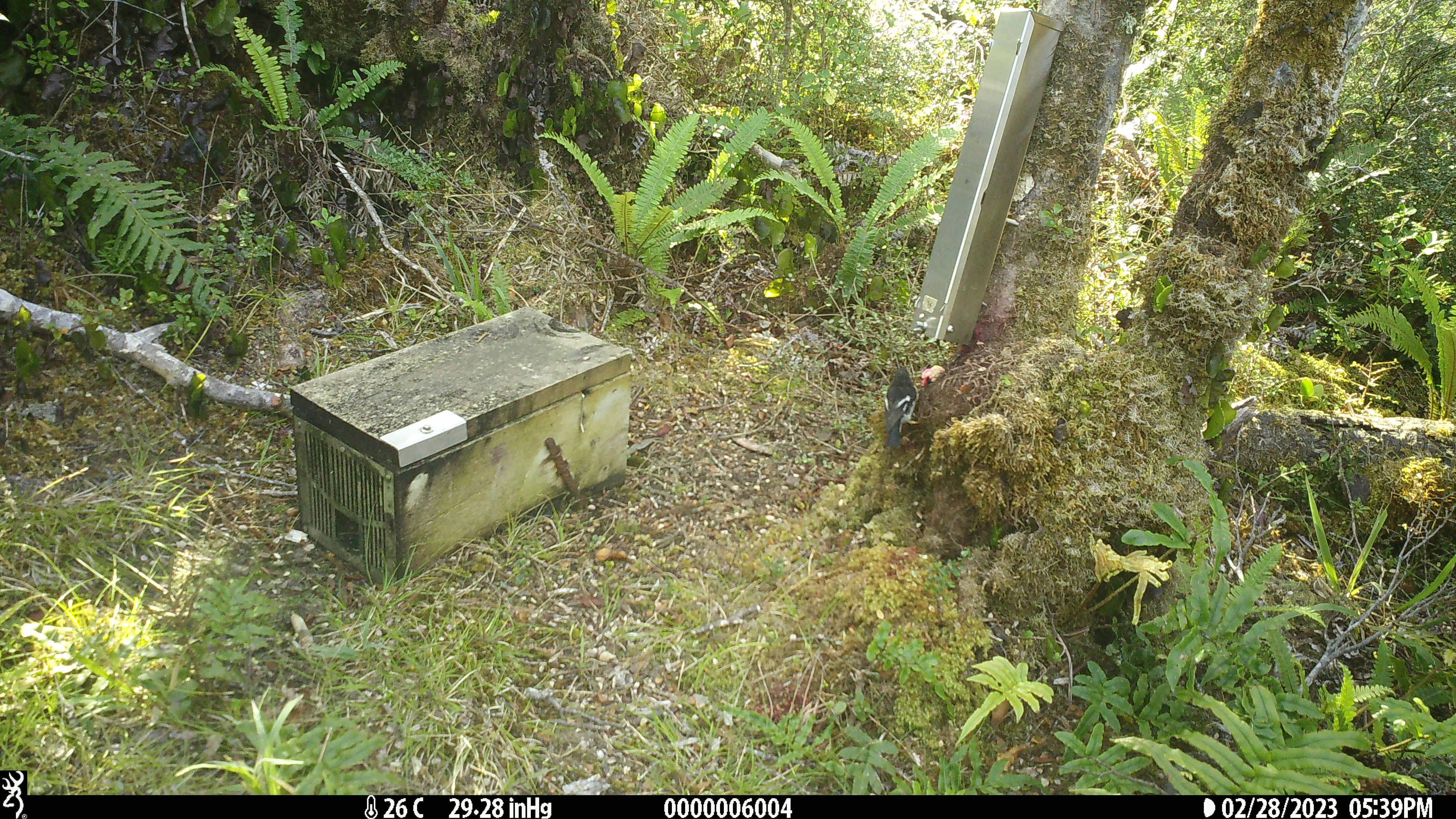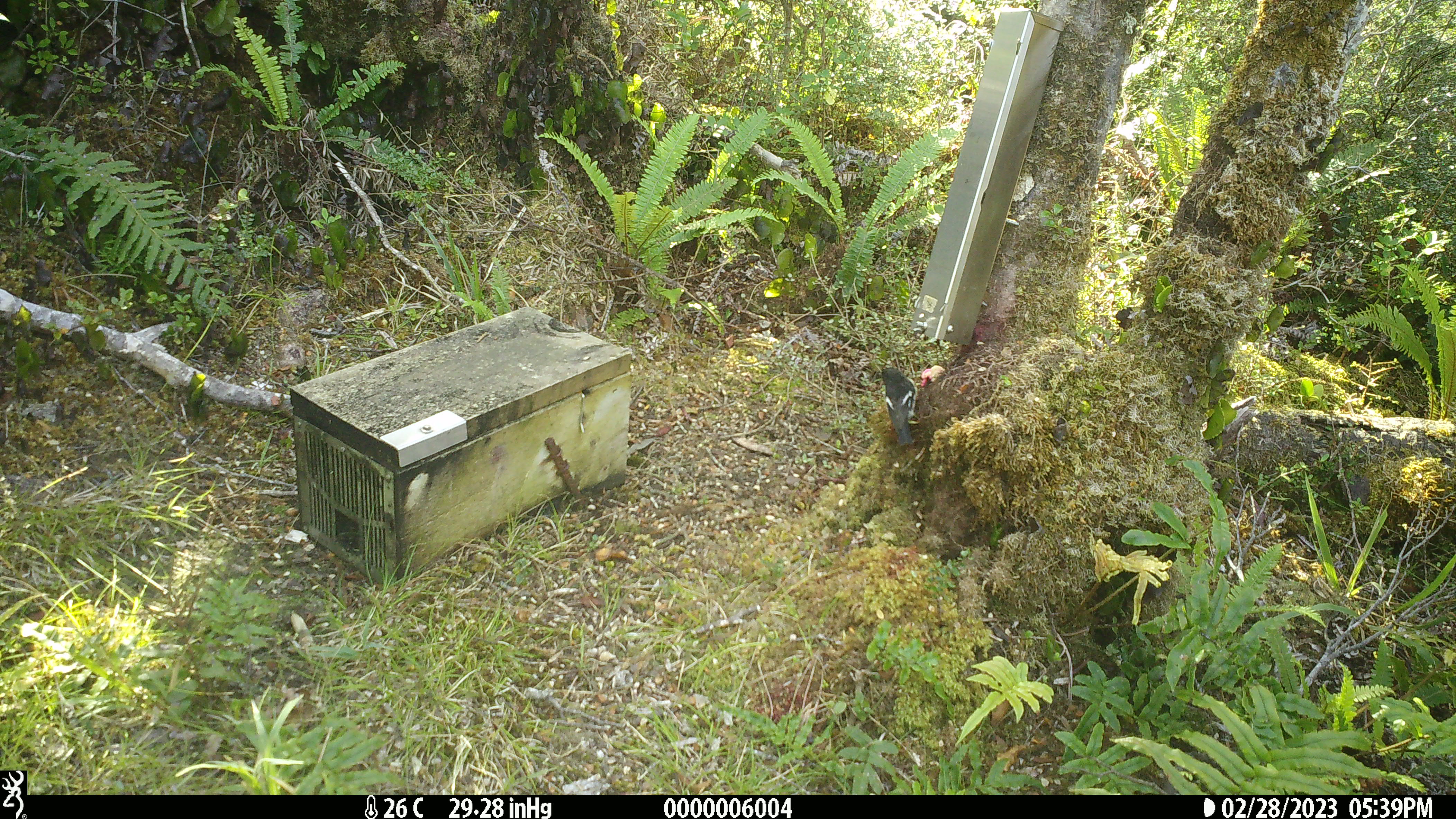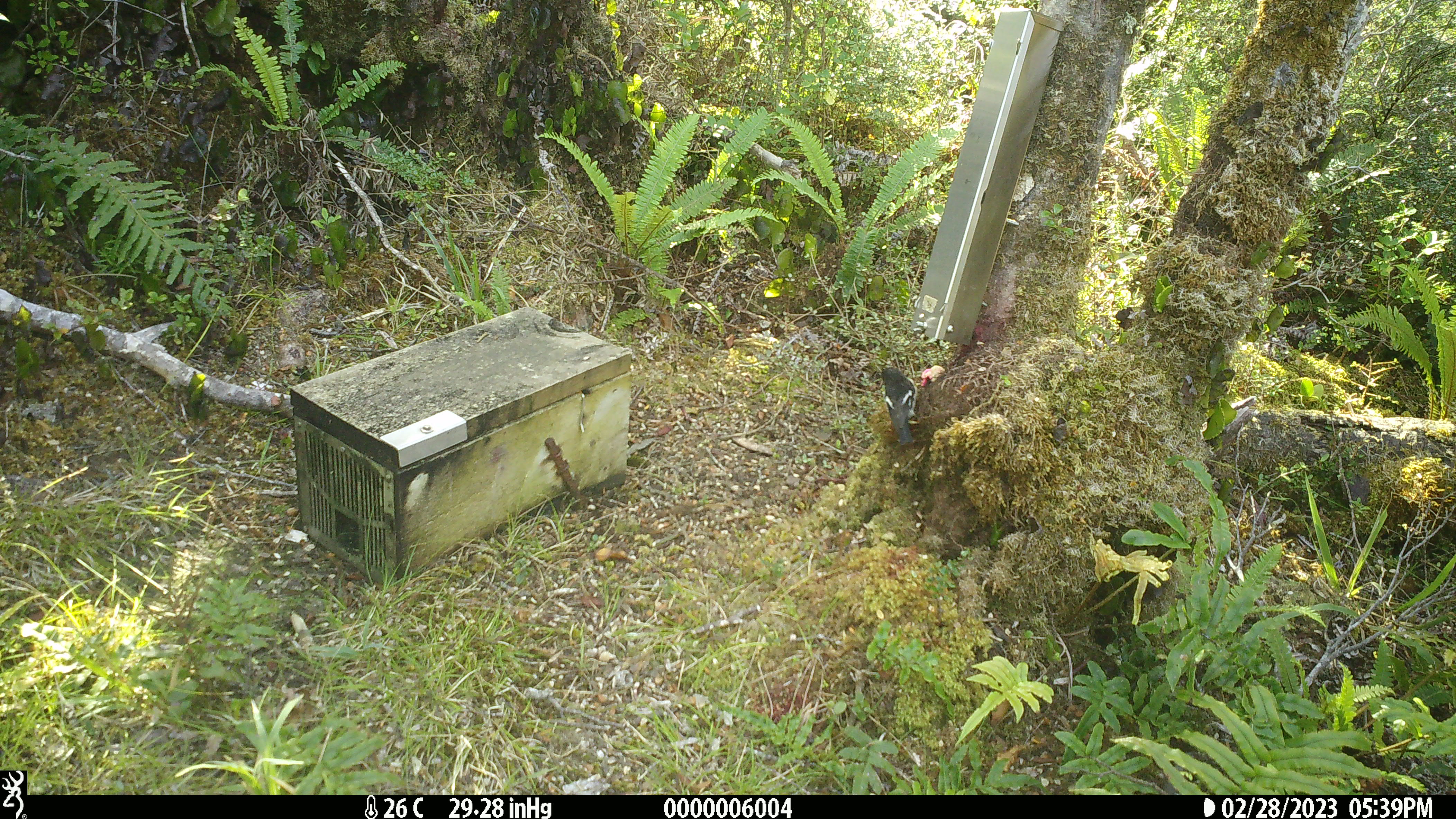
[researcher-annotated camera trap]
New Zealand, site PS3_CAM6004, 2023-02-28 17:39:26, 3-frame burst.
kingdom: Animalia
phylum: Chordata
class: Aves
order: Passeriformes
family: Petroicidae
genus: Petroica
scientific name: Petroica macrocephala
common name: tomtit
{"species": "tomtit (Petroica macrocephala)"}